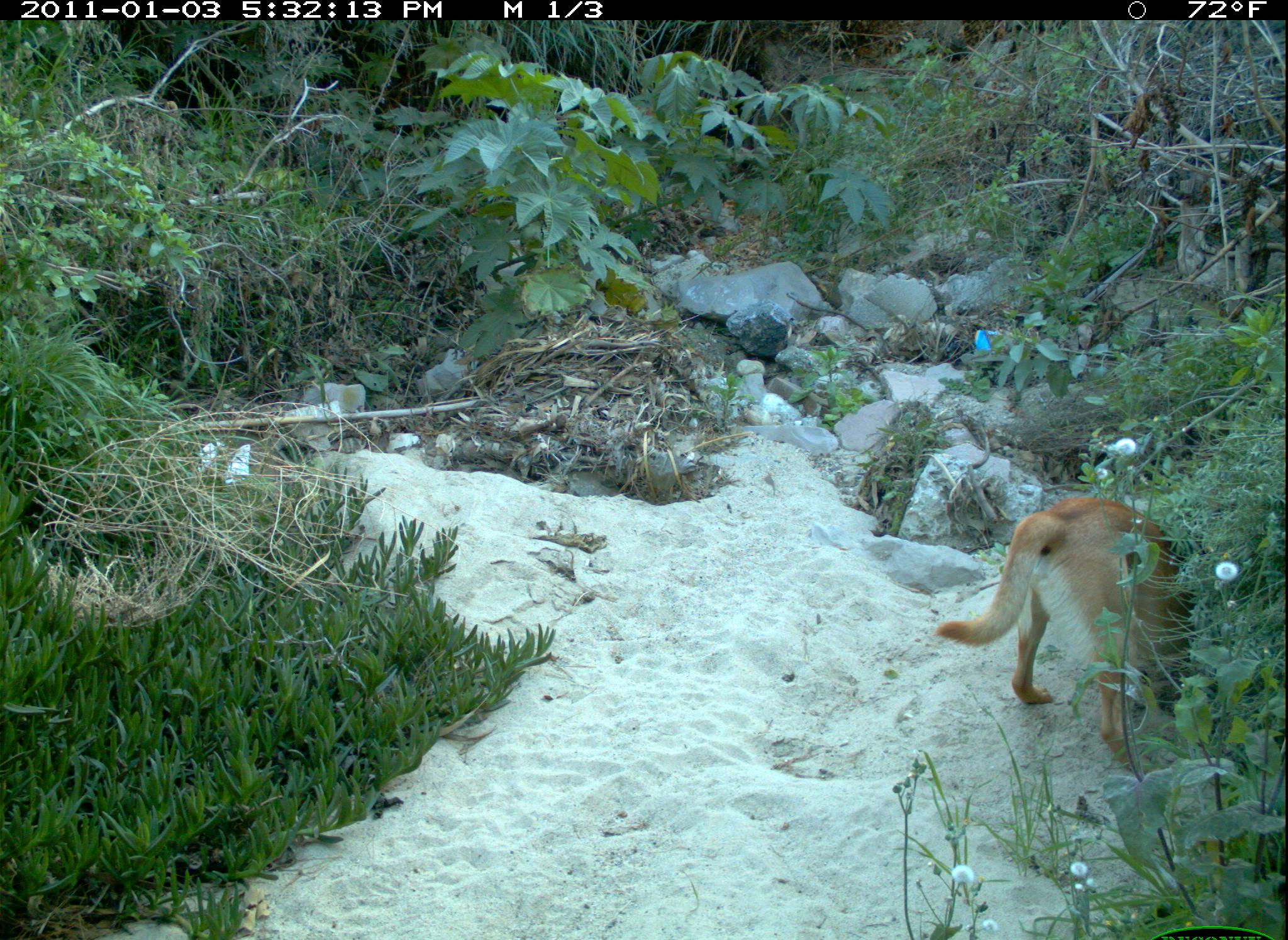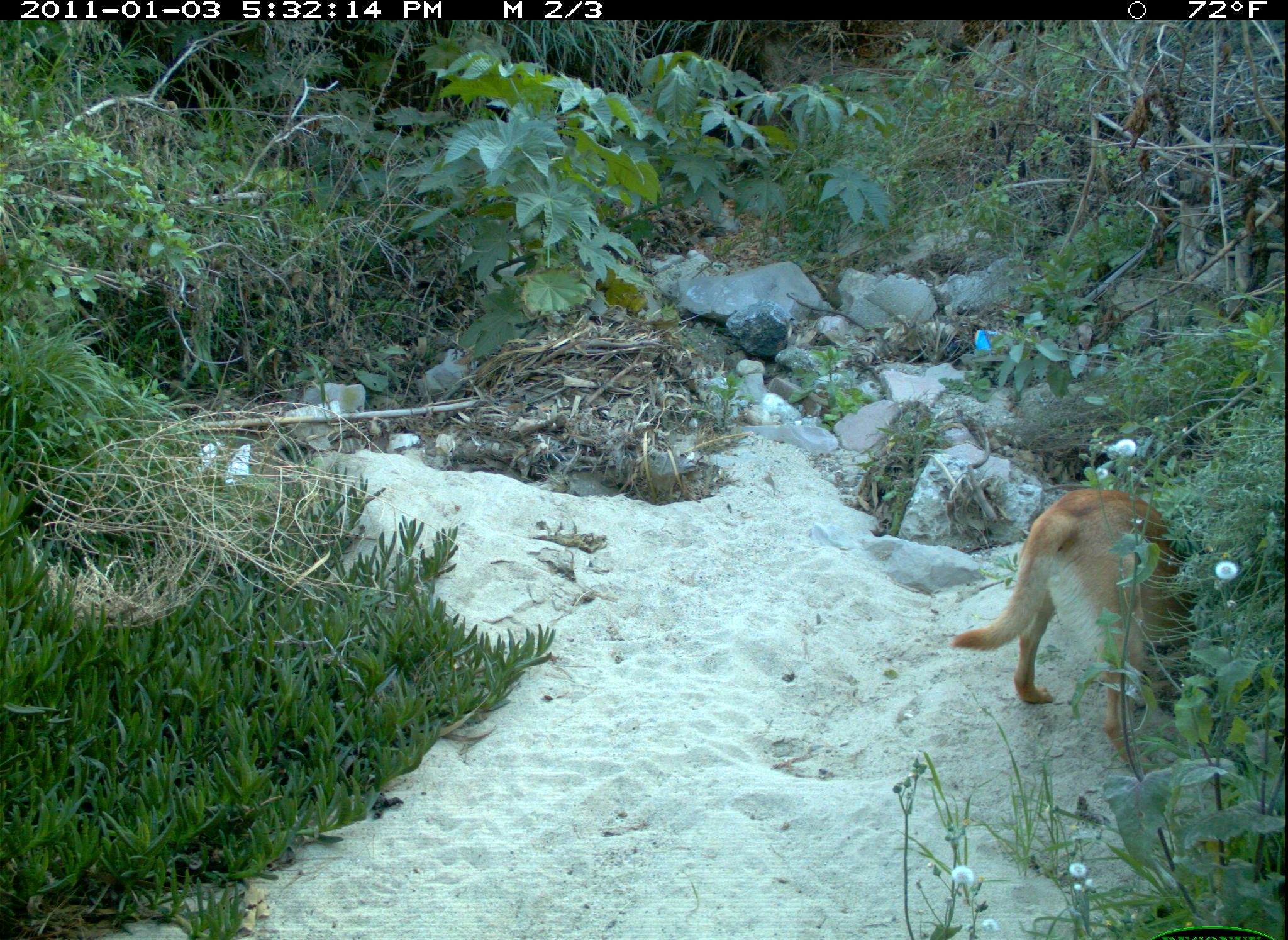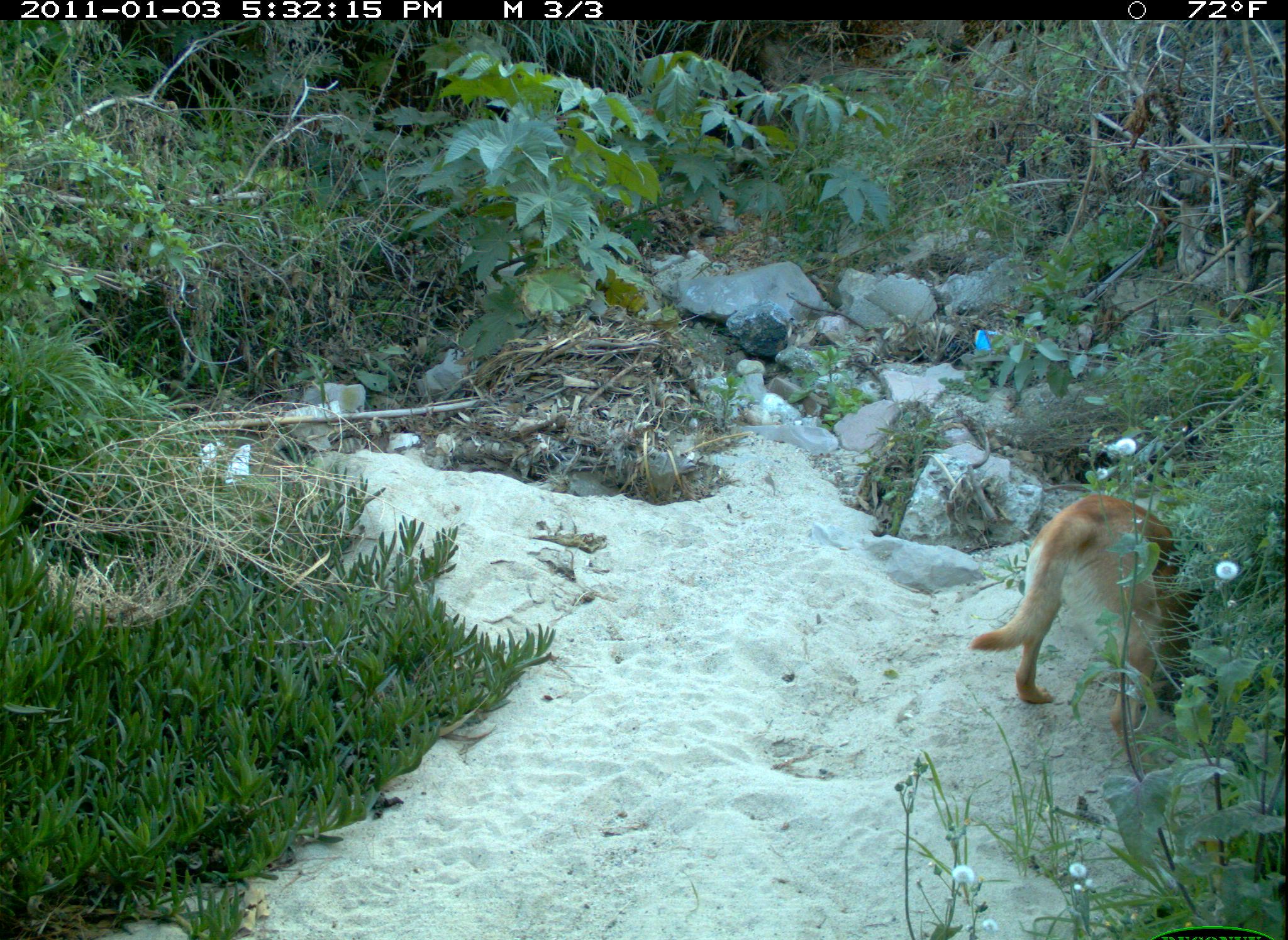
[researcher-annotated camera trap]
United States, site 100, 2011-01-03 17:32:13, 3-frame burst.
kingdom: Animalia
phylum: Chordata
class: Mammalia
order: Carnivora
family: Canidae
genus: Canis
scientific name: Canis familiaris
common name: domestic dog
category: dog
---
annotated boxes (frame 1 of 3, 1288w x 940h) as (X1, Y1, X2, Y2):
dog: (931, 486, 1217, 780)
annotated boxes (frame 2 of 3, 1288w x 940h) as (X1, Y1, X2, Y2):
dog: (945, 475, 1216, 780)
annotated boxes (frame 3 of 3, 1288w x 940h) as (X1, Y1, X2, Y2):
dog: (958, 480, 1243, 755)